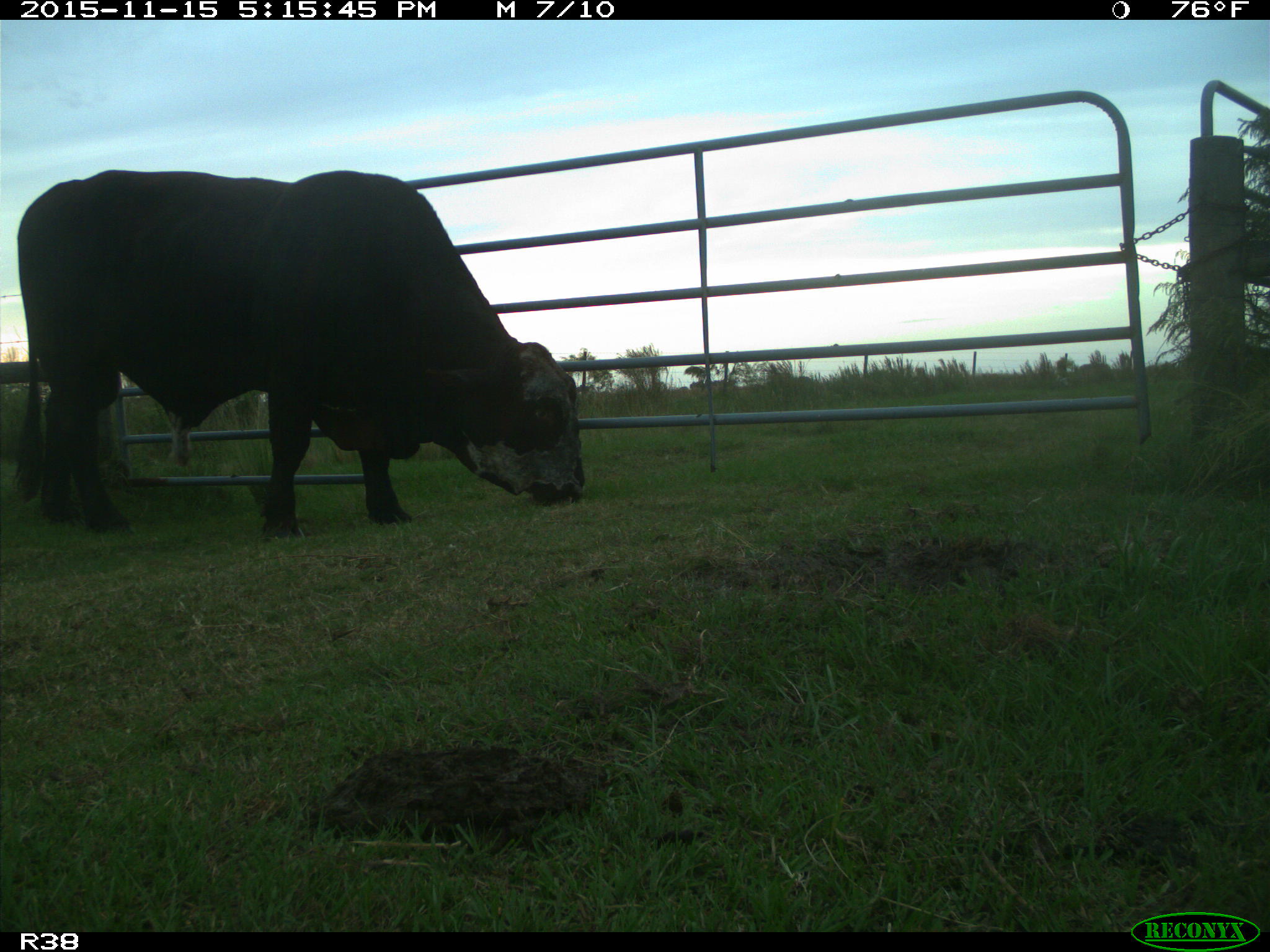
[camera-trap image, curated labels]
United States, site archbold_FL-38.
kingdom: Animalia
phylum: Chordata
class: Mammalia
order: Artiodactyla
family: Bovidae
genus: Bos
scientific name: Bos taurus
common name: domestic cow